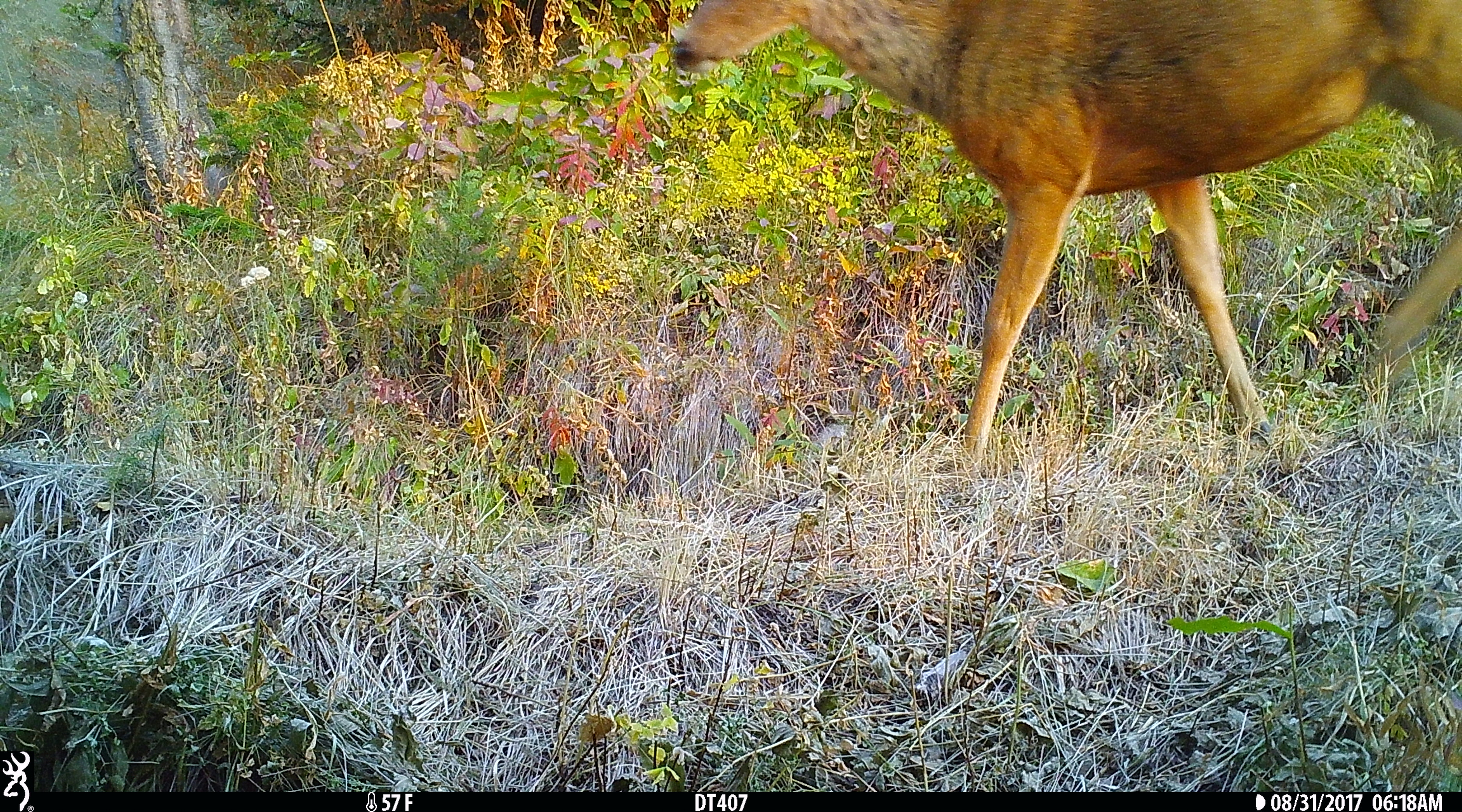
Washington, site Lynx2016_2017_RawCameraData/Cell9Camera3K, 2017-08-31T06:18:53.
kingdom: Animalia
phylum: Chordata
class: Mammalia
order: Artiodactyla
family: Cervidae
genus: Odocoileus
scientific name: Odocoileus hemionus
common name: mule deer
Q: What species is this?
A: Odocoileus hemionus (mule deer).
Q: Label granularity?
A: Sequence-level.